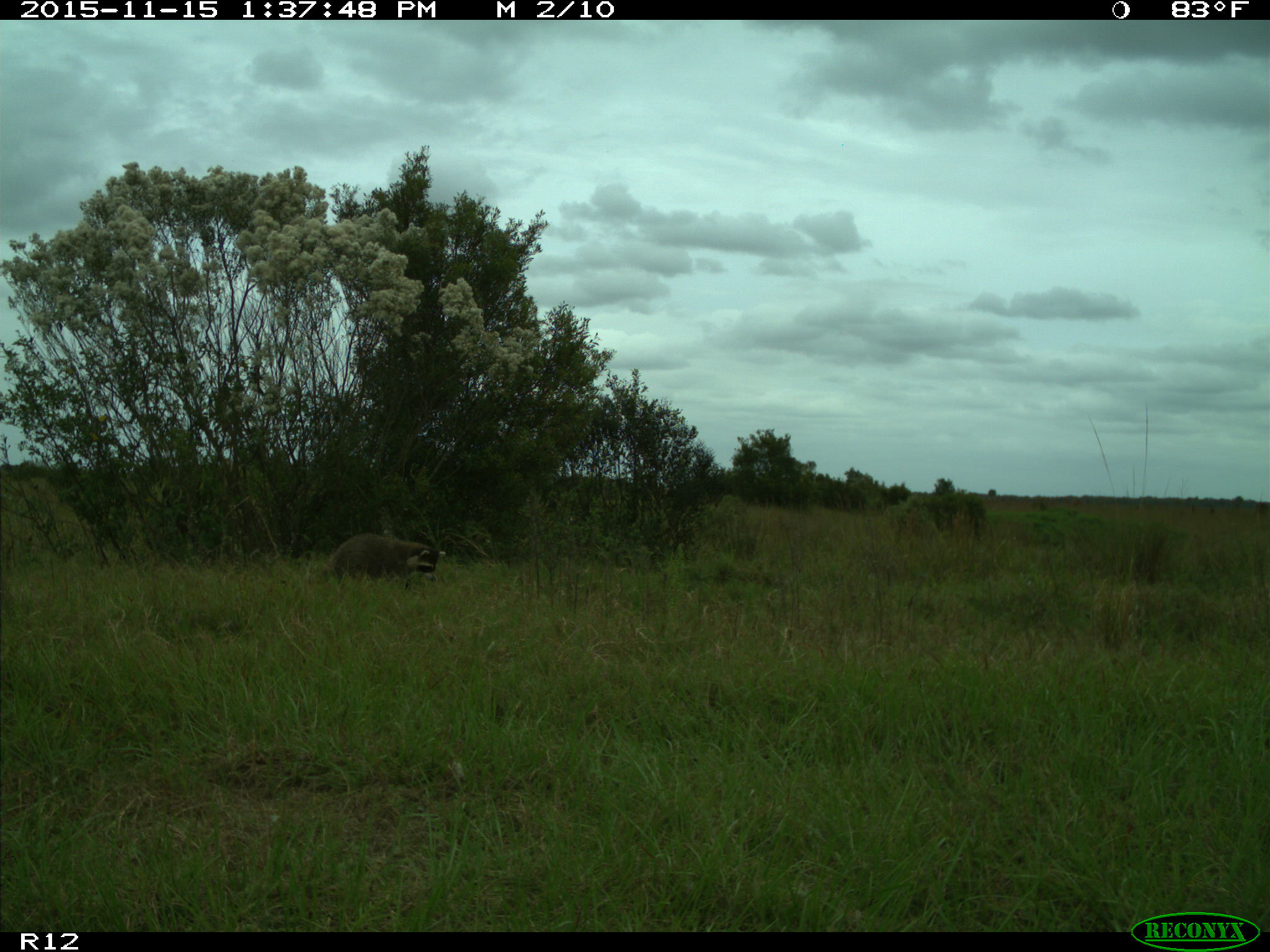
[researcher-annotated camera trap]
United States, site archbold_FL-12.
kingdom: Animalia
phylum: Chordata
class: Mammalia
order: Carnivora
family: Procyonidae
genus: Procyon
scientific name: Procyon lotor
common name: common raccoon